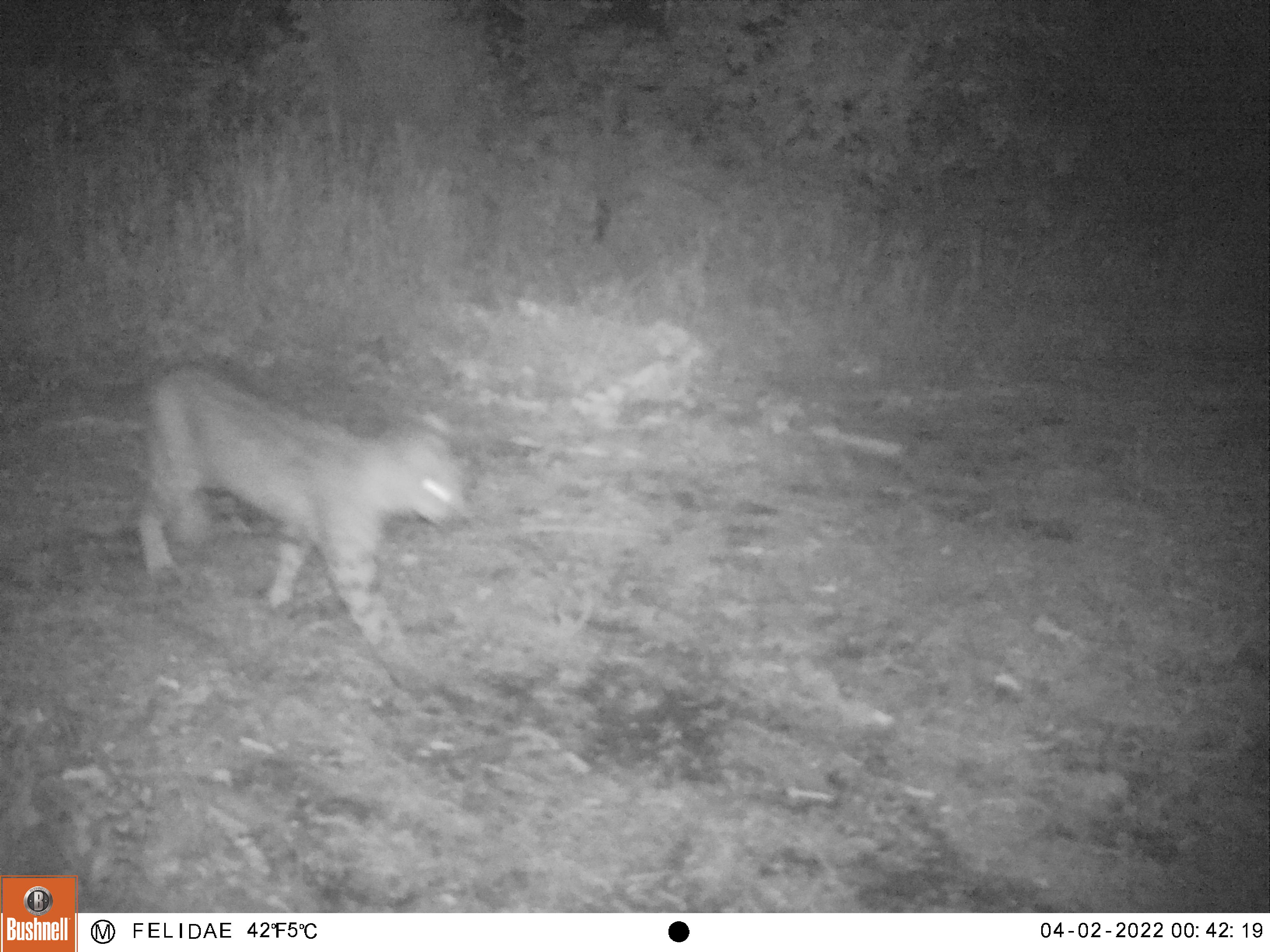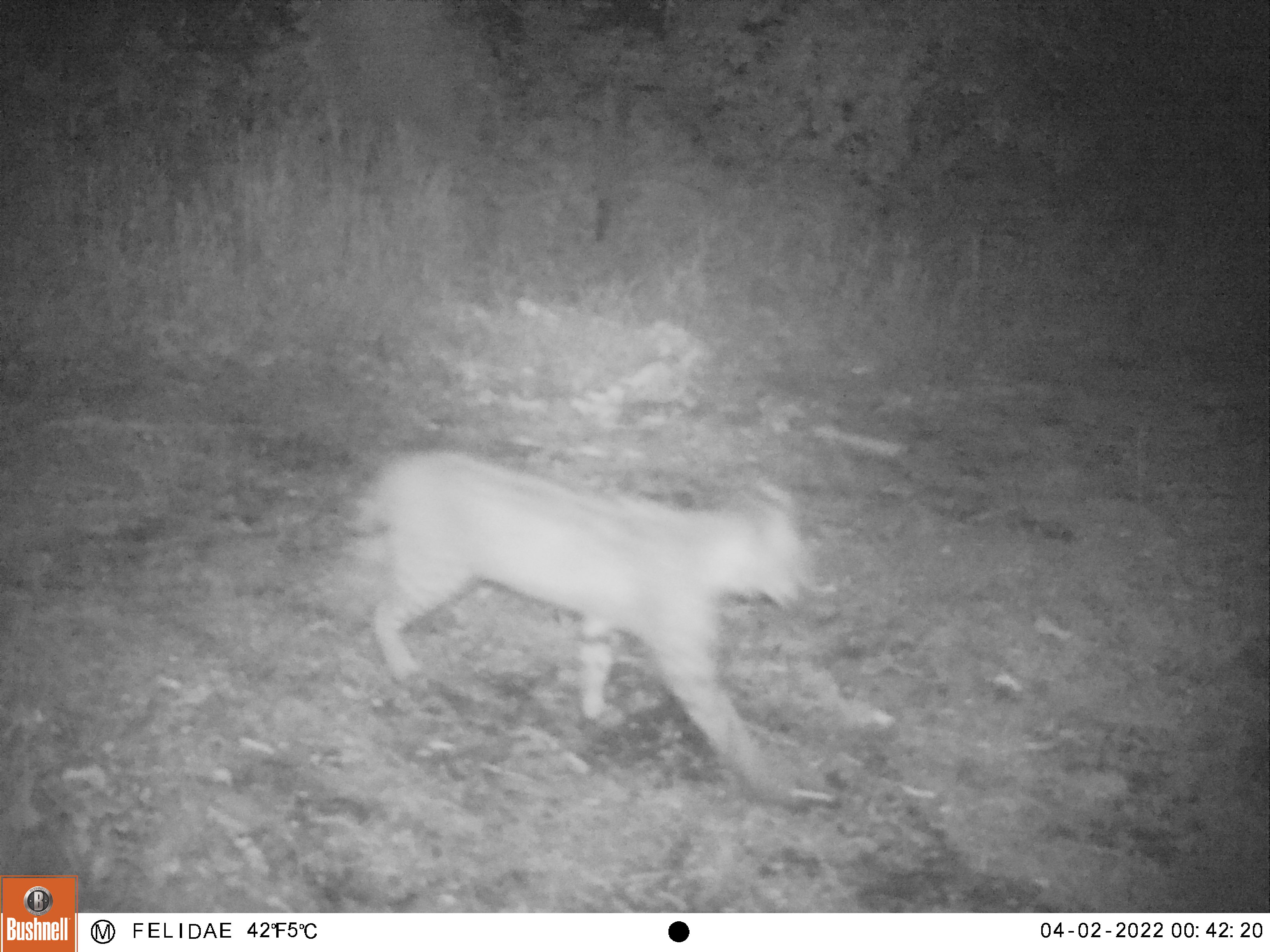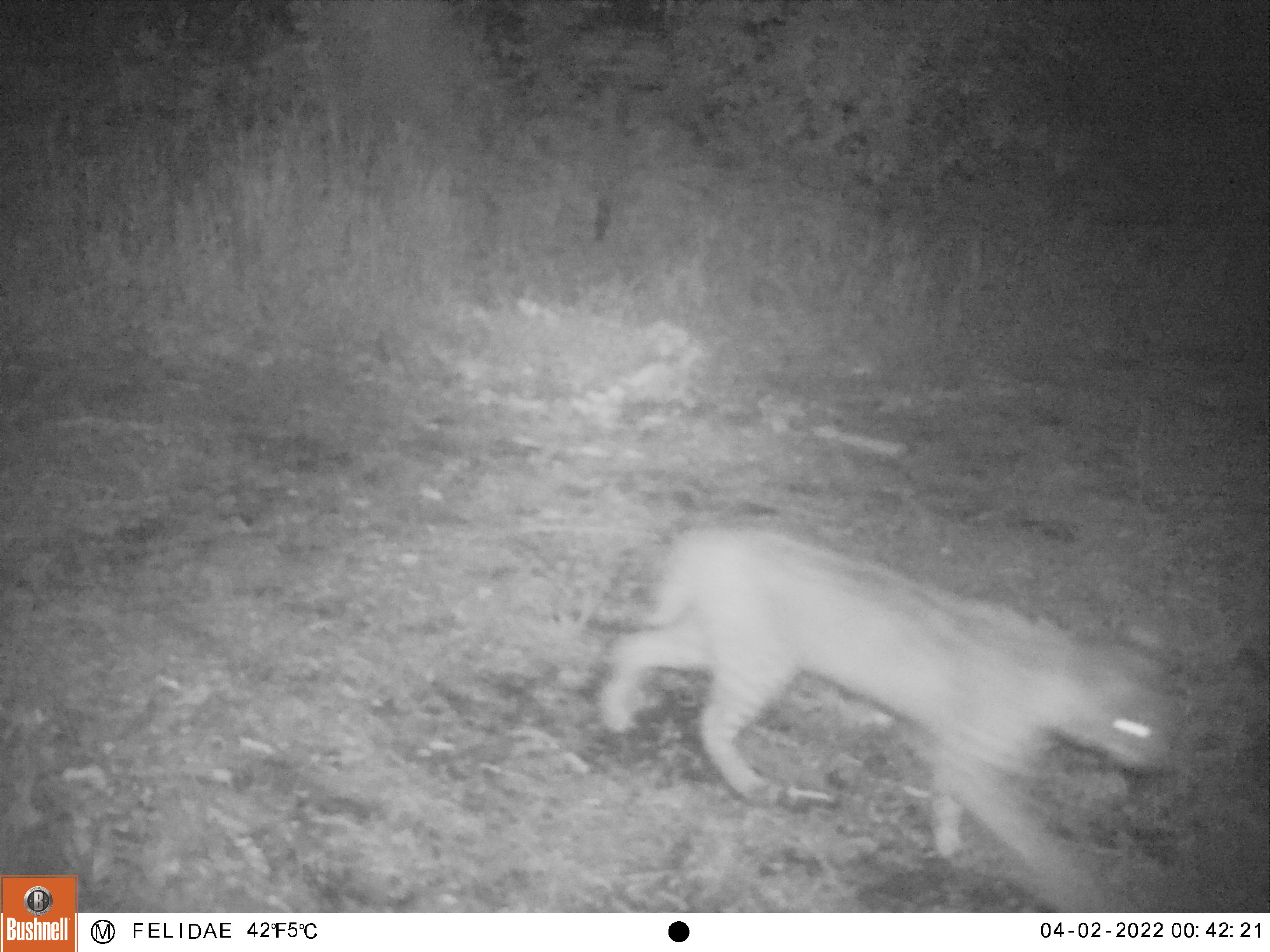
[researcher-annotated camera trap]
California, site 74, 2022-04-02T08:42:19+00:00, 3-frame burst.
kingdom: Animalia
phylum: Chordata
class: Mammalia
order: Carnivora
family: Felidae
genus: Lynx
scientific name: Lynx rufus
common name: bobcat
Bobcat (Lynx rufus).